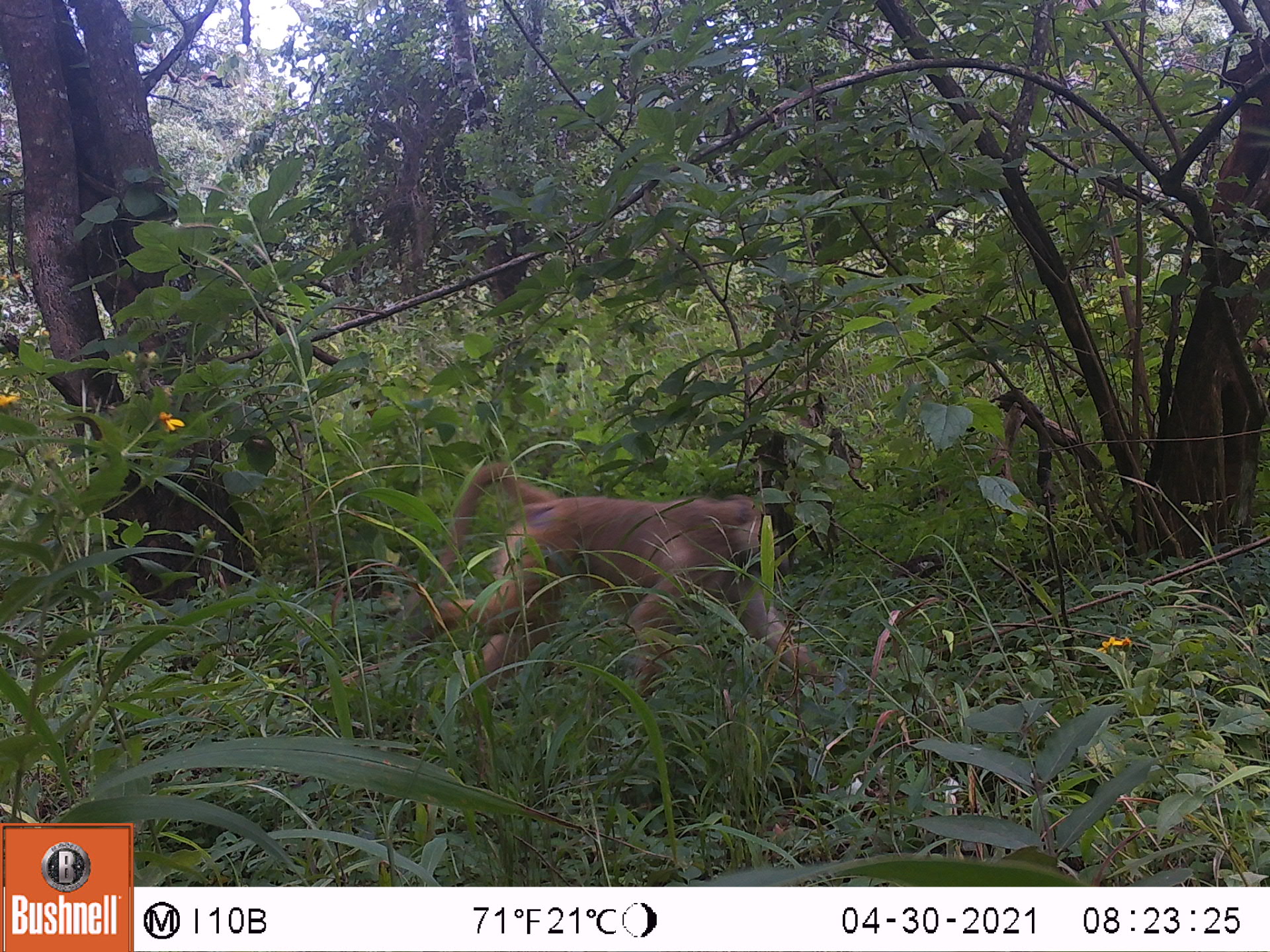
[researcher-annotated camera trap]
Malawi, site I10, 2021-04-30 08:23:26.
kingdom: Animalia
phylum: Chordata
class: Mammalia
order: Primates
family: Cercopithecidae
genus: Papio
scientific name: Papio cynocephalus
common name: yellow baboon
Yellow baboon (Papio cynocephalus), count 1.